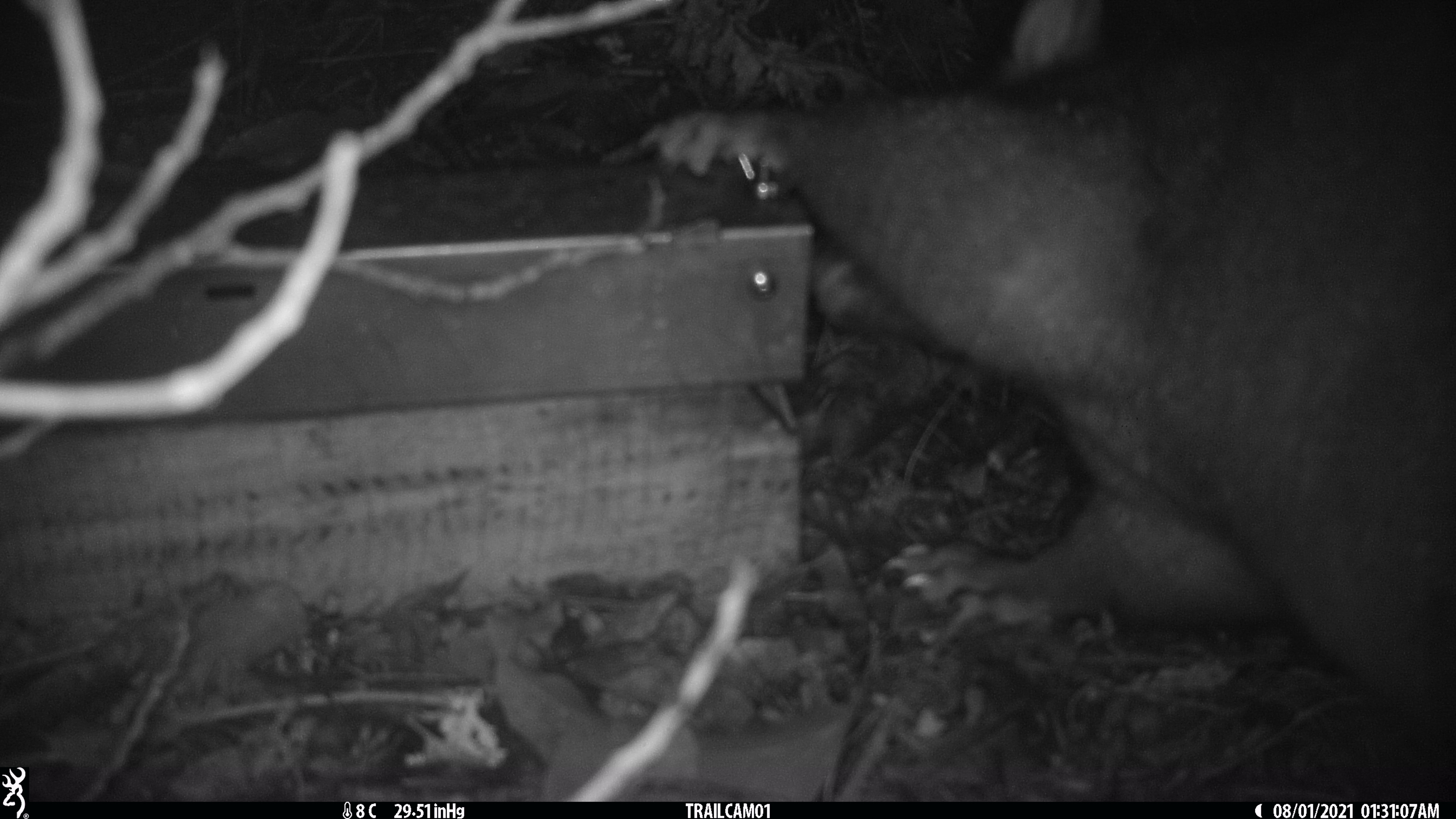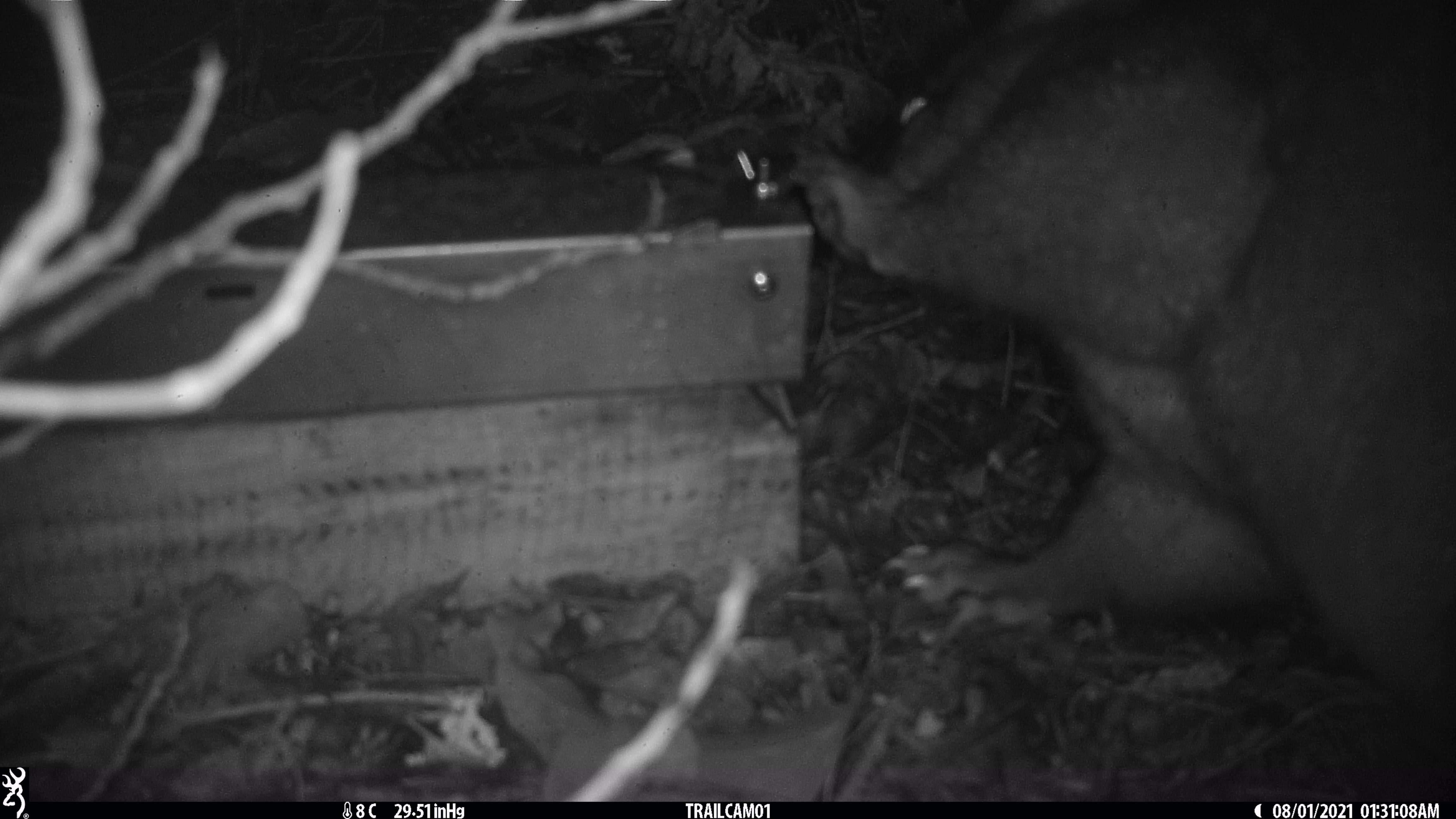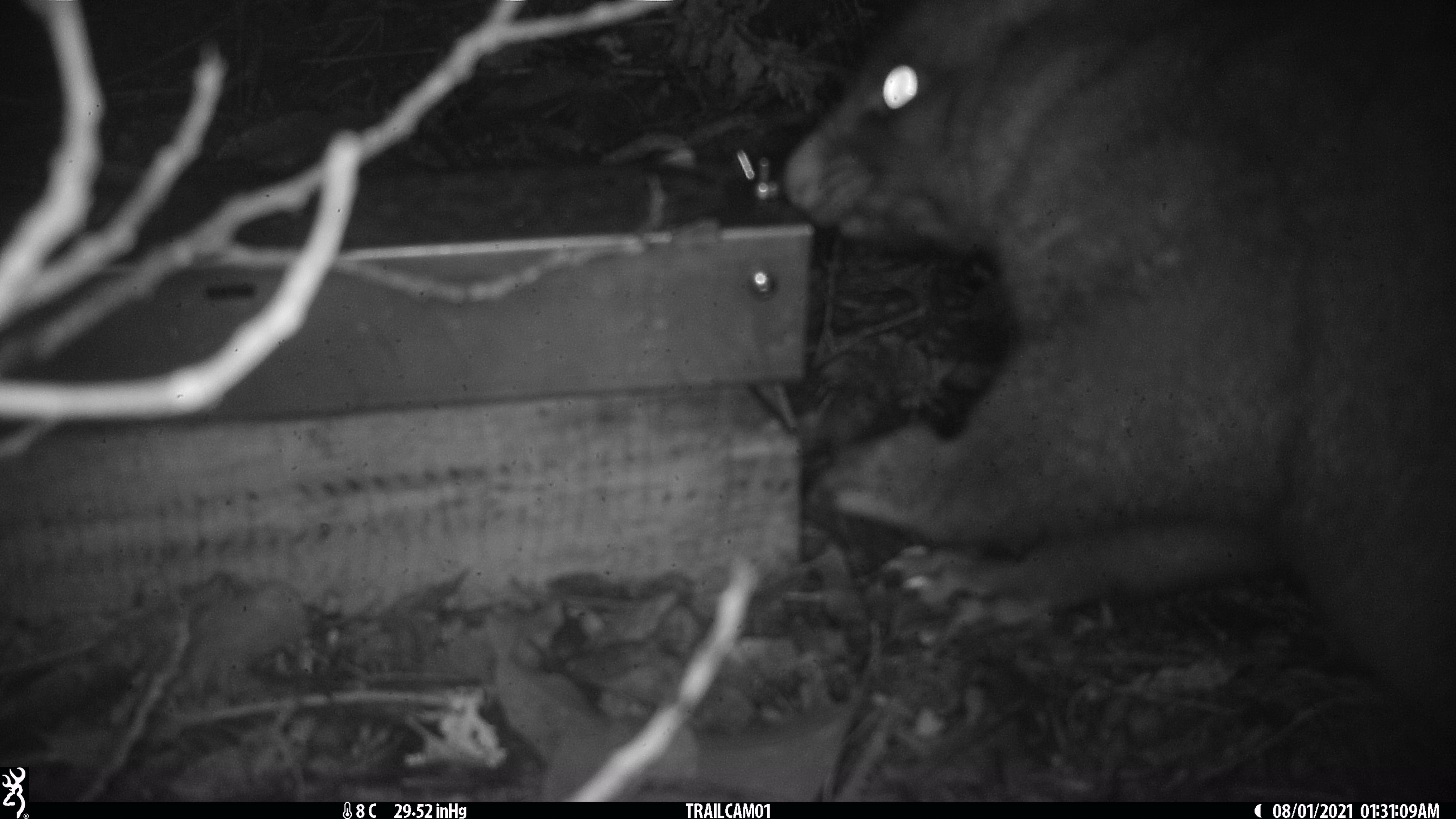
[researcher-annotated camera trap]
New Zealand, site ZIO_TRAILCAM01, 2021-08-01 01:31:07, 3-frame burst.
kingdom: Animalia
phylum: Chordata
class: Mammalia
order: Diprotodontia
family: Phalangeridae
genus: Trichosurus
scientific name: Trichosurus vulpecula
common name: common brushtail possum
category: possum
Possum (common brushtail possum) (Trichosurus vulpecula).